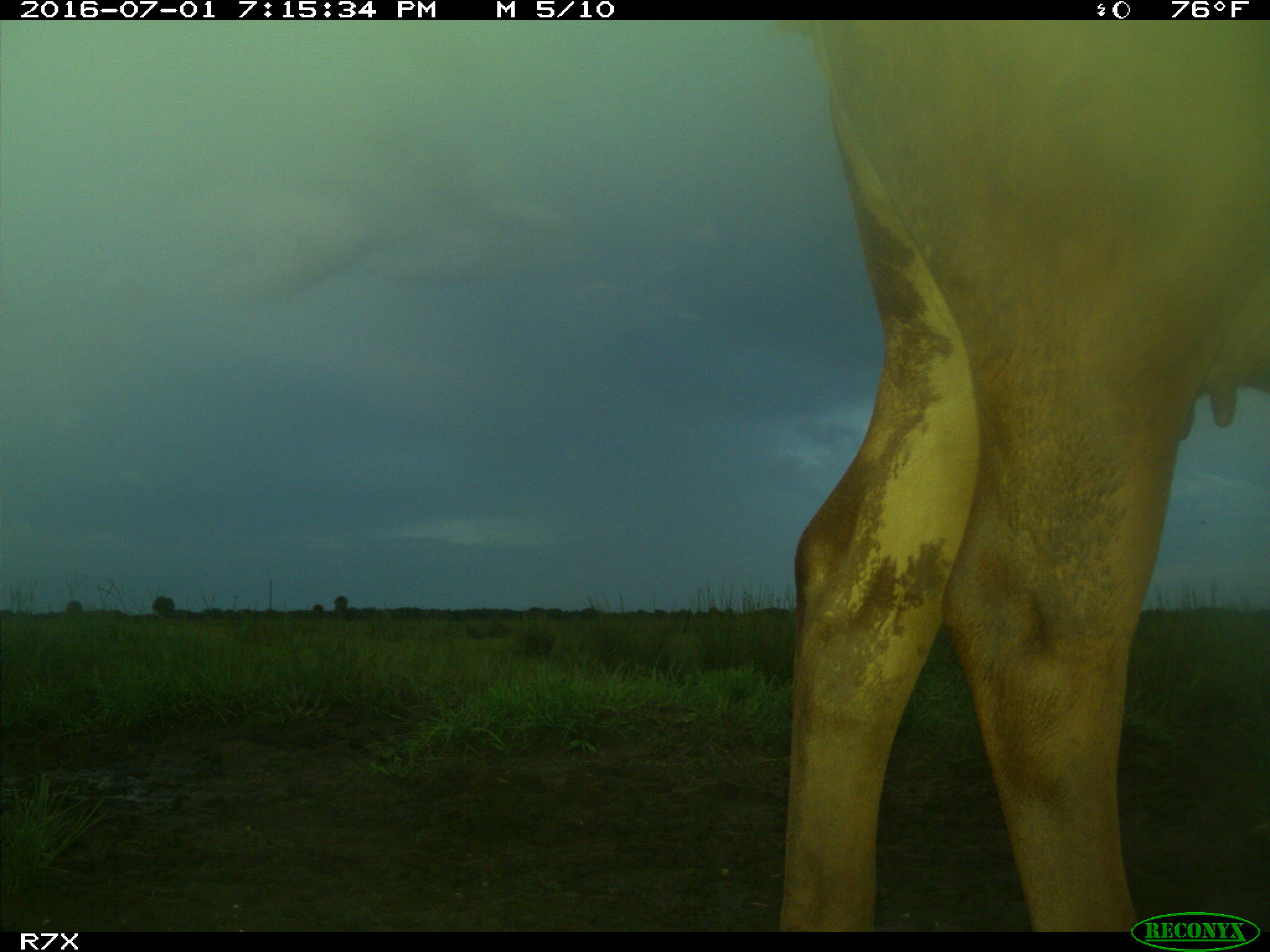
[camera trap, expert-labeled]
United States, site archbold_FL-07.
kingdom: Animalia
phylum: Chordata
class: Mammalia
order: Artiodactyla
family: Bovidae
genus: Bos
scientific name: Bos taurus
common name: domestic cow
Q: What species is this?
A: Bos taurus (domestic cow).